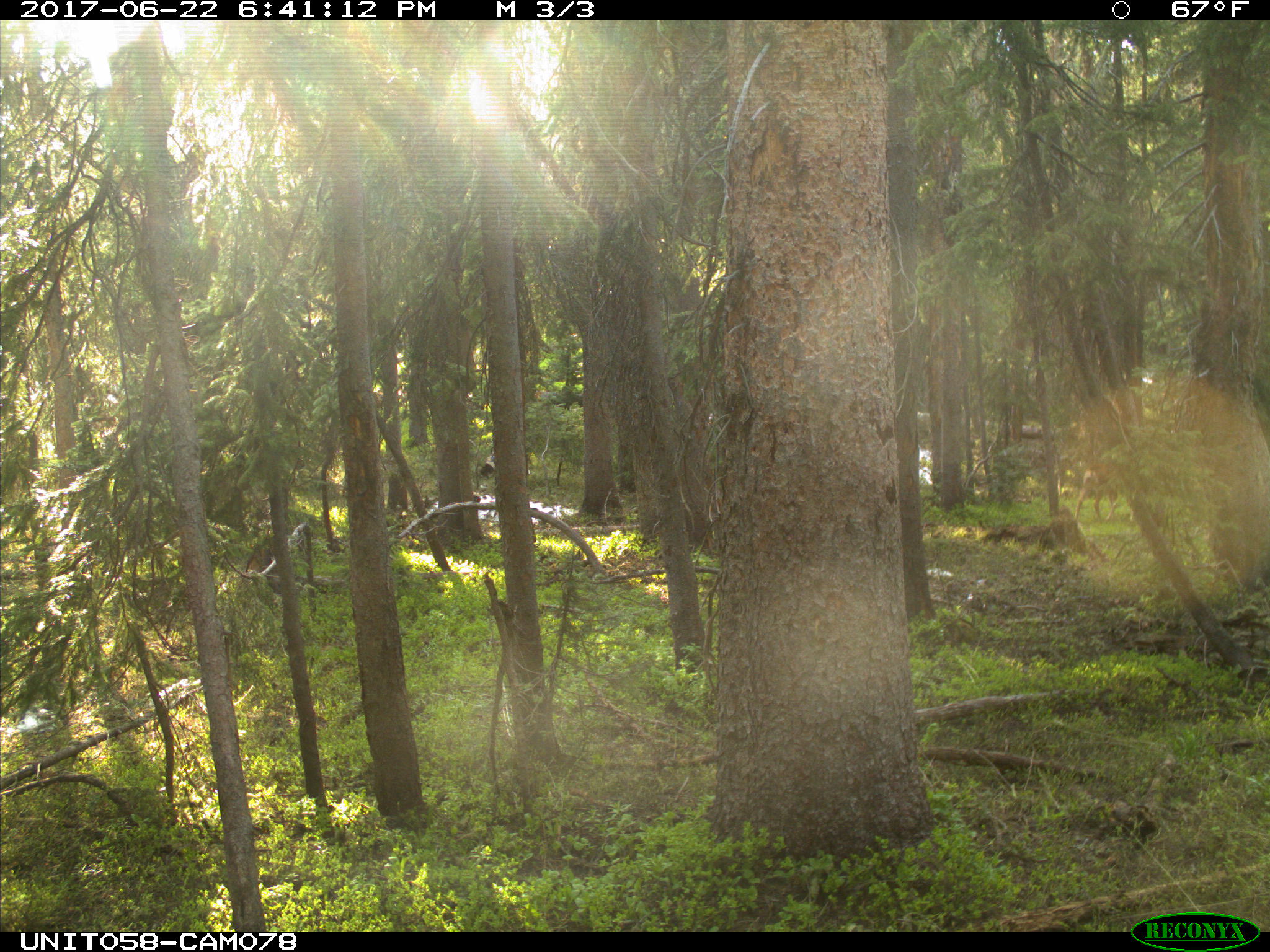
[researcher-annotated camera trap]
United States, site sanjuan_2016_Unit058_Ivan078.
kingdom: Animalia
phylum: Chordata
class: Mammalia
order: Artiodactyla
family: Cervidae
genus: Odocoileus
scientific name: Odocoileus hemionus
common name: mule deer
Odocoileus hemionus (mule deer).